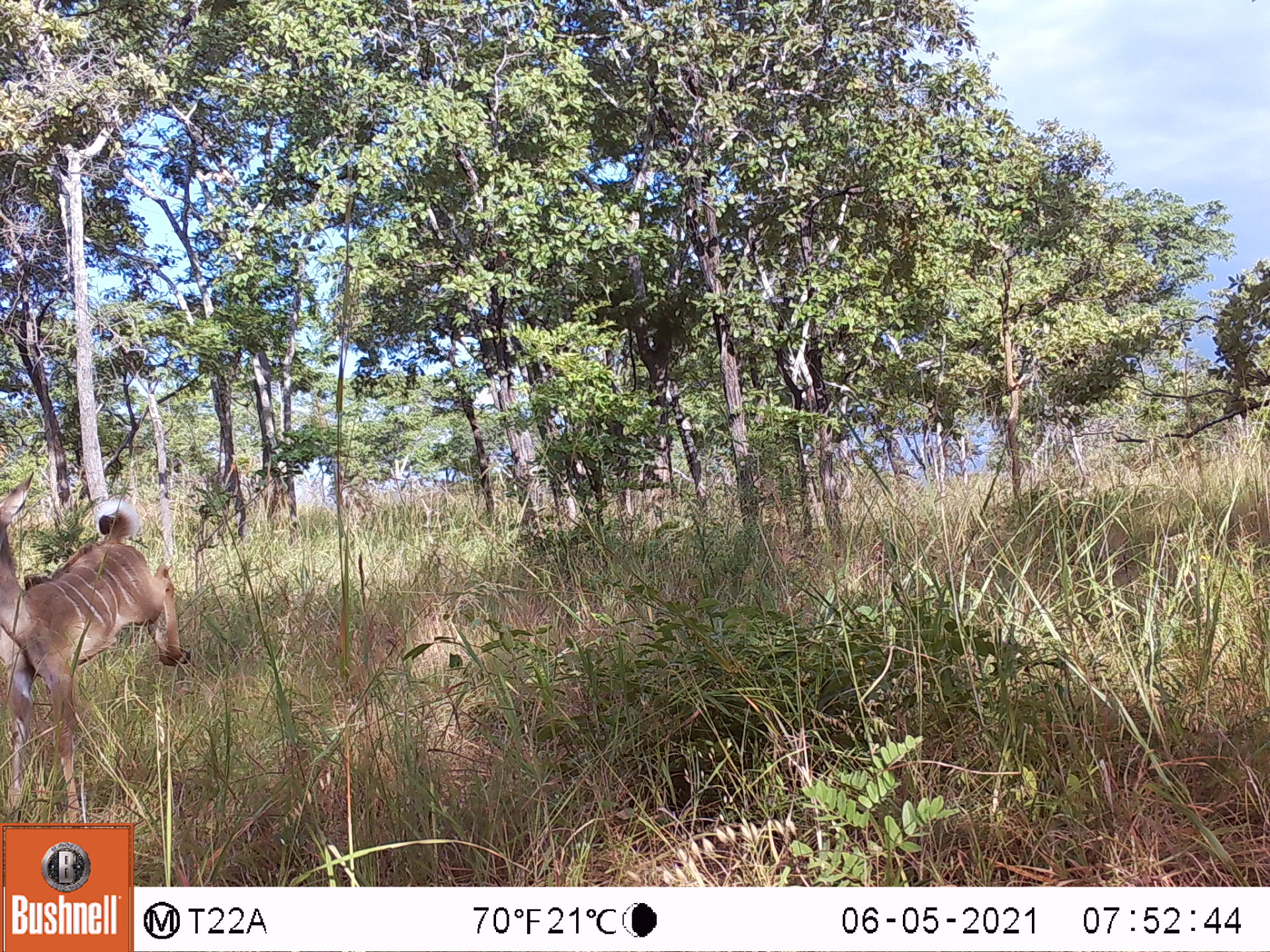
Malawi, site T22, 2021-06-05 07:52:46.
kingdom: Animalia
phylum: Chordata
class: Mammalia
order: Artiodactyla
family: Bovidae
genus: Tragelaphus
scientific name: Tragelaphus strepsiceros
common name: greater kudu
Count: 1.